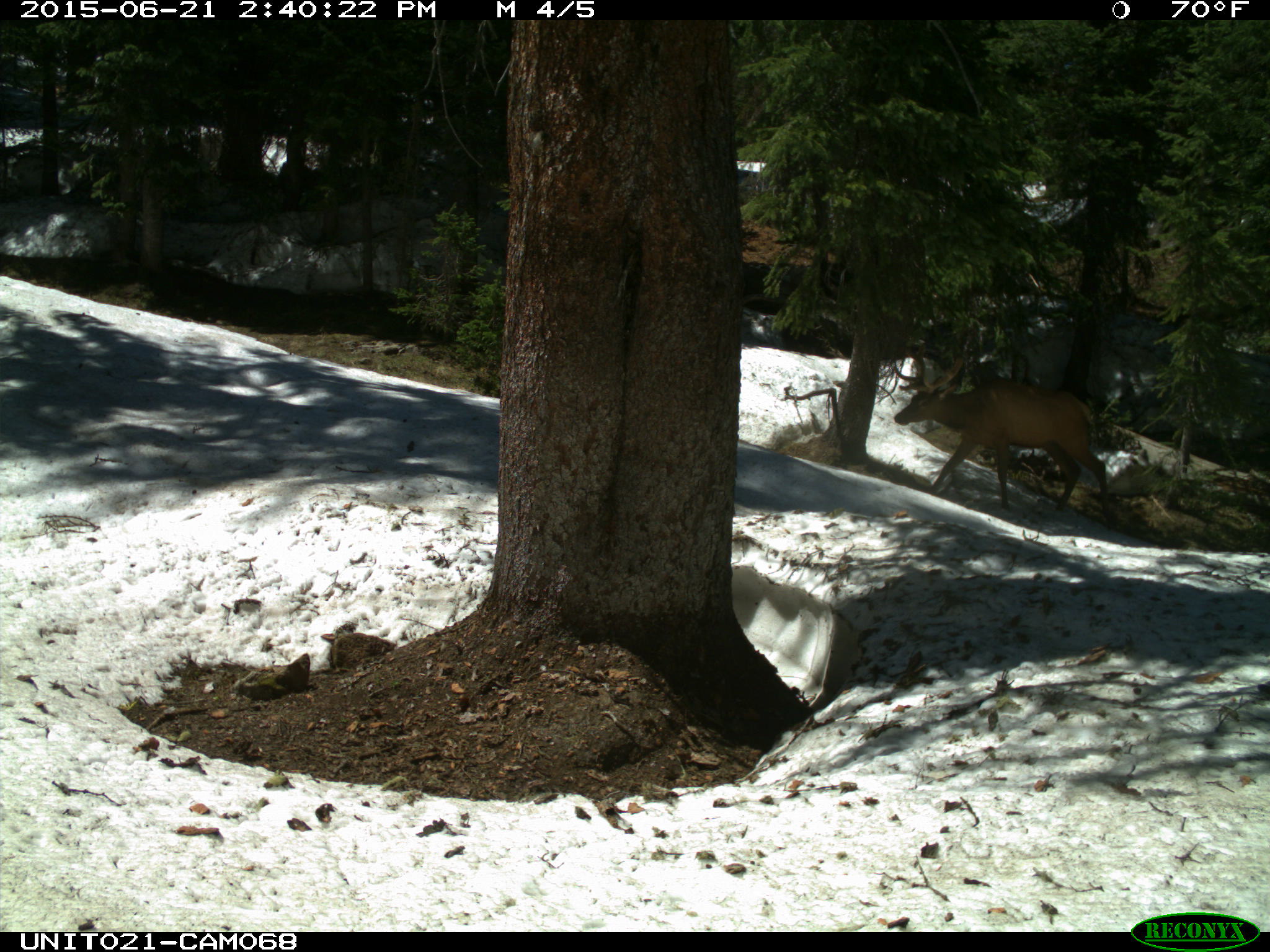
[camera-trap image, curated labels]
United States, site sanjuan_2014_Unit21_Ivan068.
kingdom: Animalia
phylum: Chordata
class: Mammalia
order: Artiodactyla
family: Cervidae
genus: Cervus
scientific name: Cervus elaphus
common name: red deer